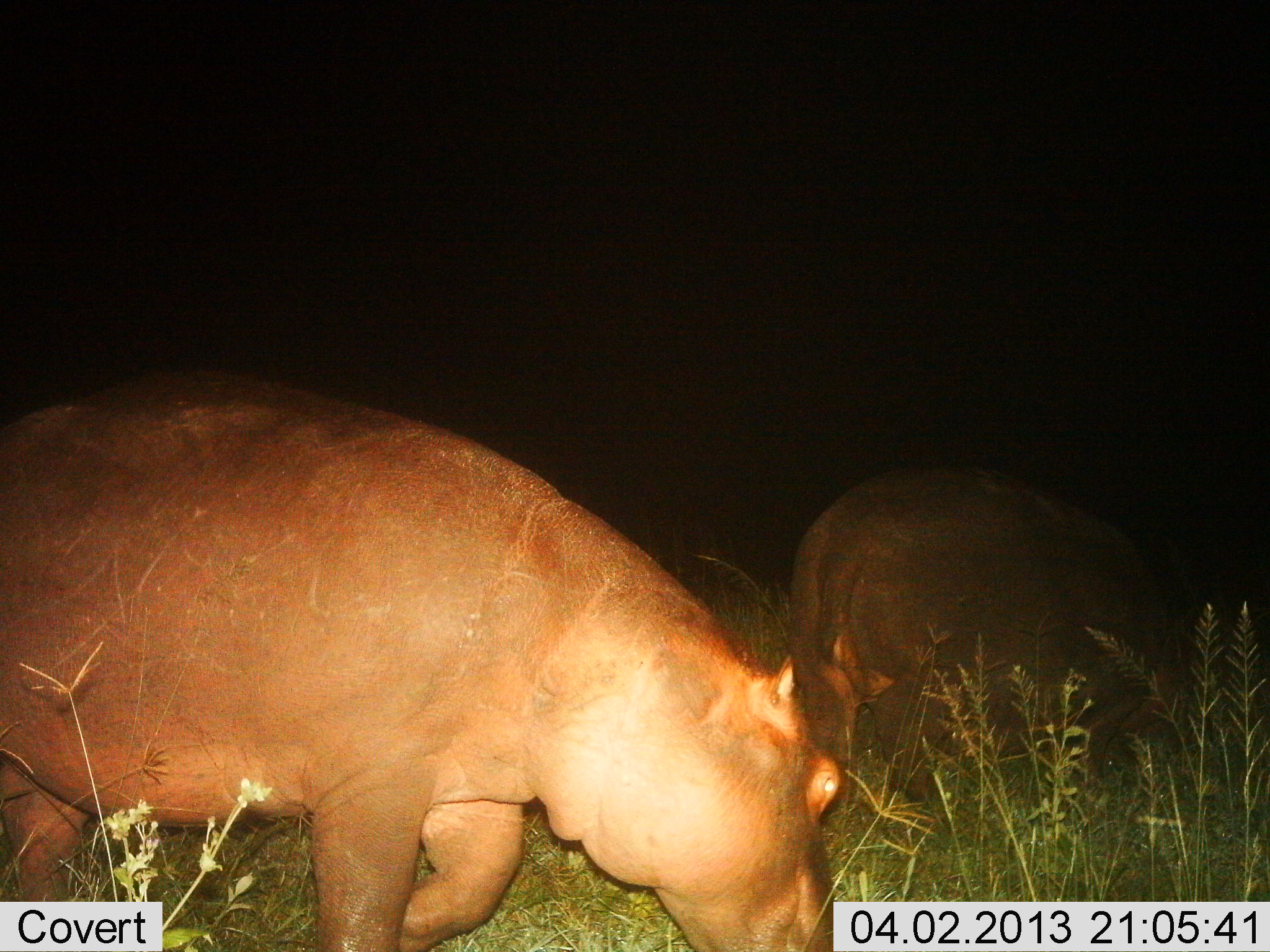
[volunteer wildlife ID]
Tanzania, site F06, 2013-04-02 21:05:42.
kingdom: Animalia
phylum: Chordata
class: Mammalia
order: Artiodactyla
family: Hippopotamidae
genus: Hippopotamus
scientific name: Hippopotamus amphibius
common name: hippopotamus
Hippopotamus (Hippopotamus amphibius), count 2. Behavior (volunteer vote fractions): standing 25%, resting 0%, moving 25%, interacting 0%. Young present (vote fraction): 0%. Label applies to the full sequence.